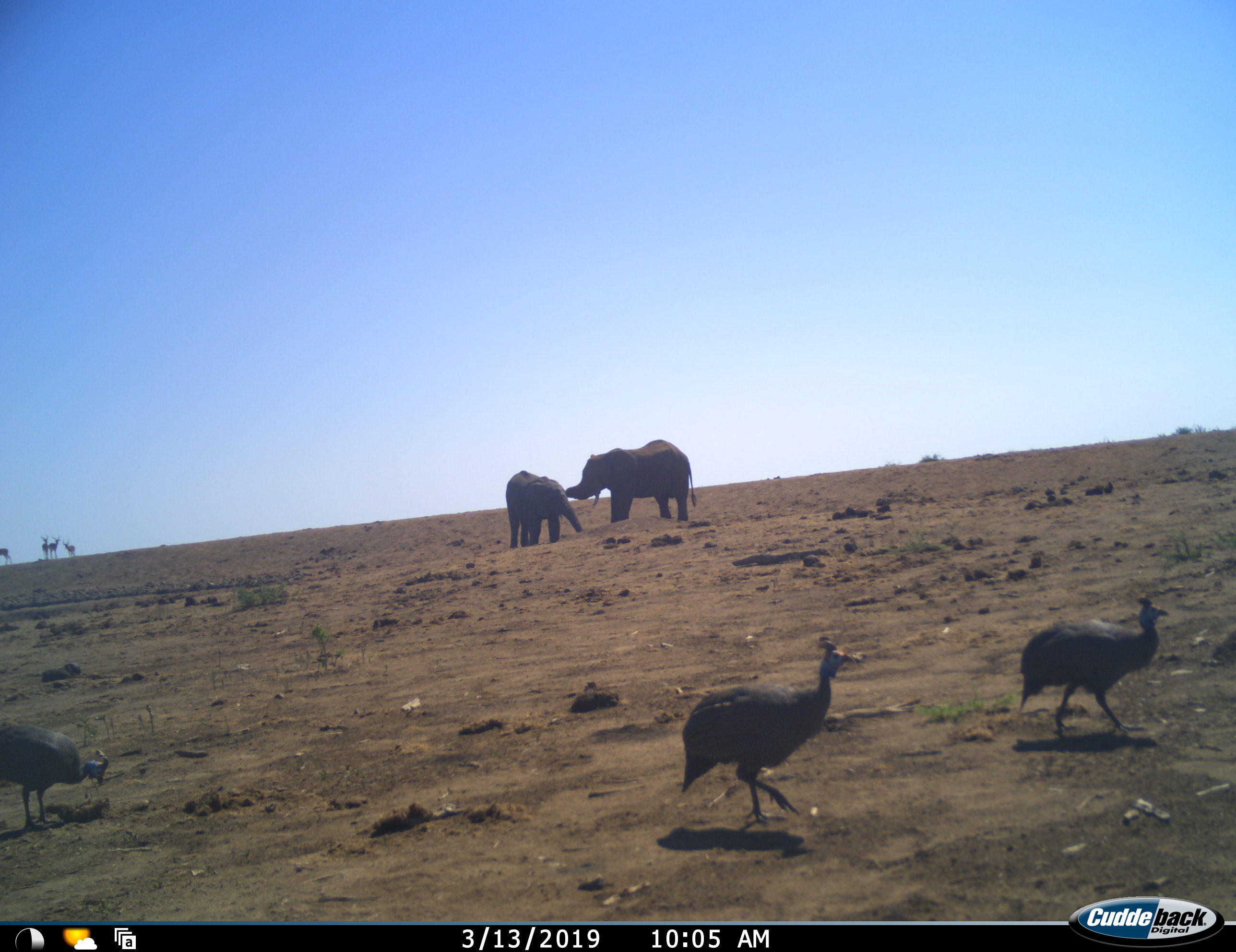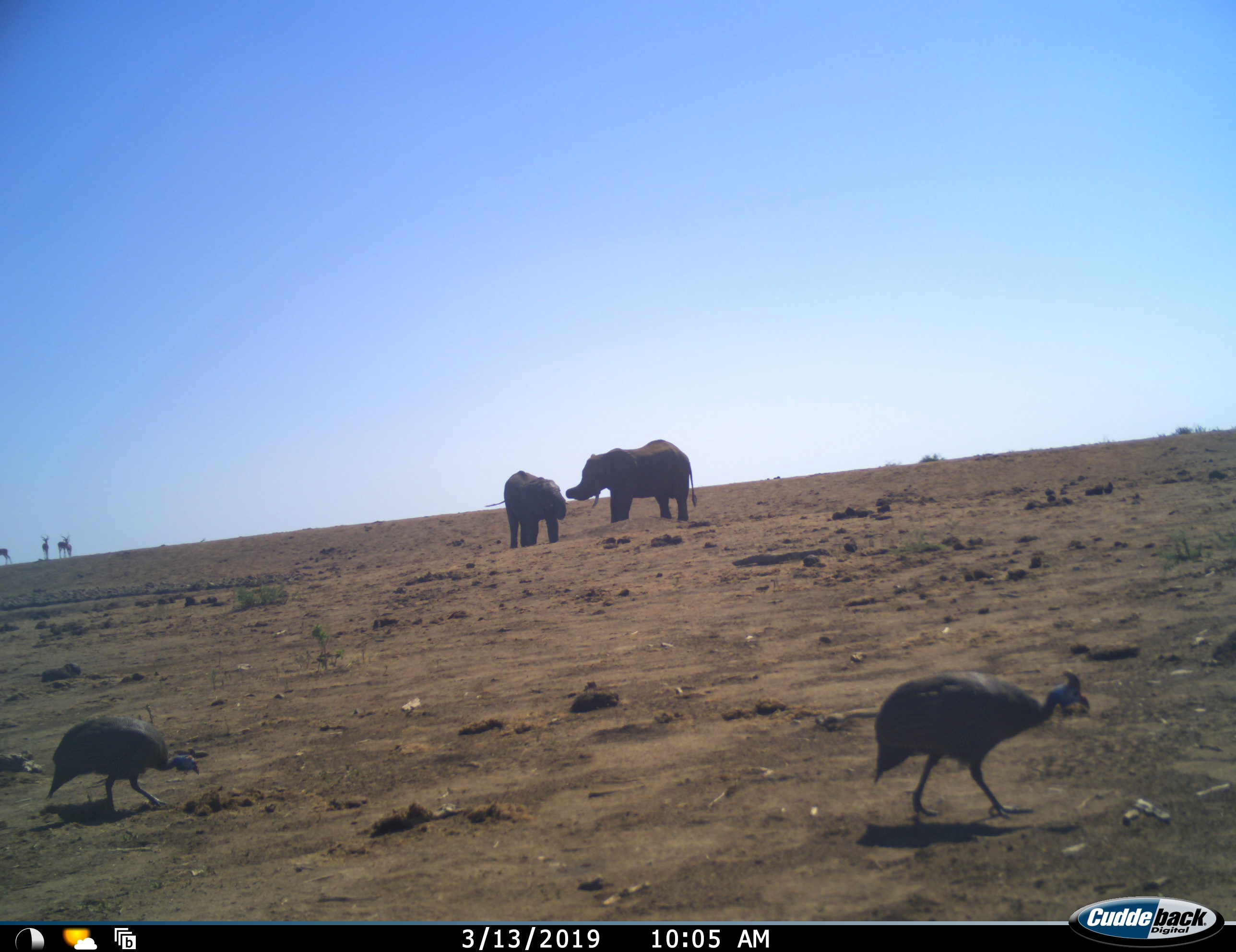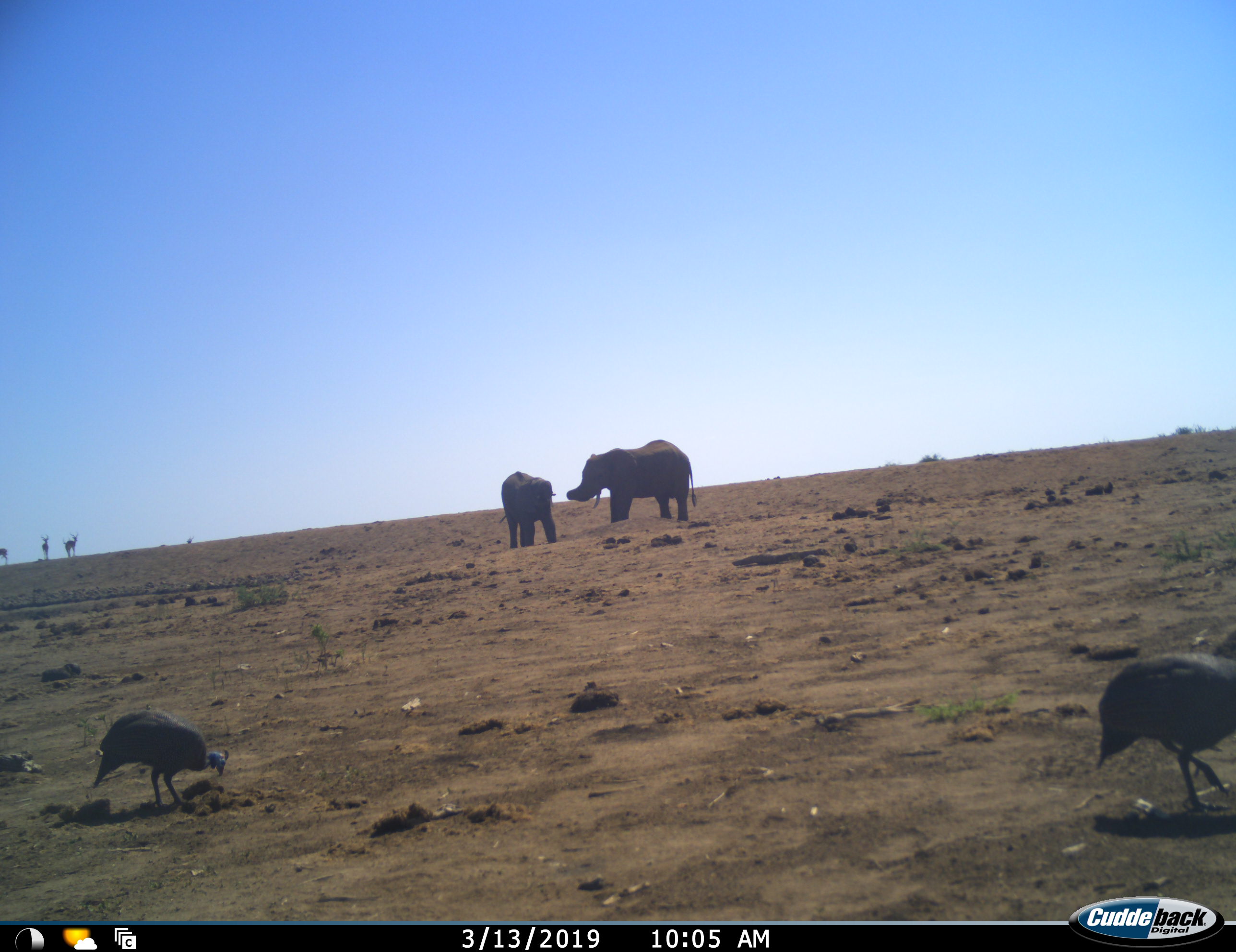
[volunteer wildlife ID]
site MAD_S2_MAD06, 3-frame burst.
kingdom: Animalia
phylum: Chordata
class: Aves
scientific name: Aves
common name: bird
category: birdother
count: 3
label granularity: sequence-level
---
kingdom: Animalia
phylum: Chordata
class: Mammalia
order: Proboscidea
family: Elephantidae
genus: Loxodonta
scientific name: Loxodonta africana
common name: african bush elephant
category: elephant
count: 2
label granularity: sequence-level